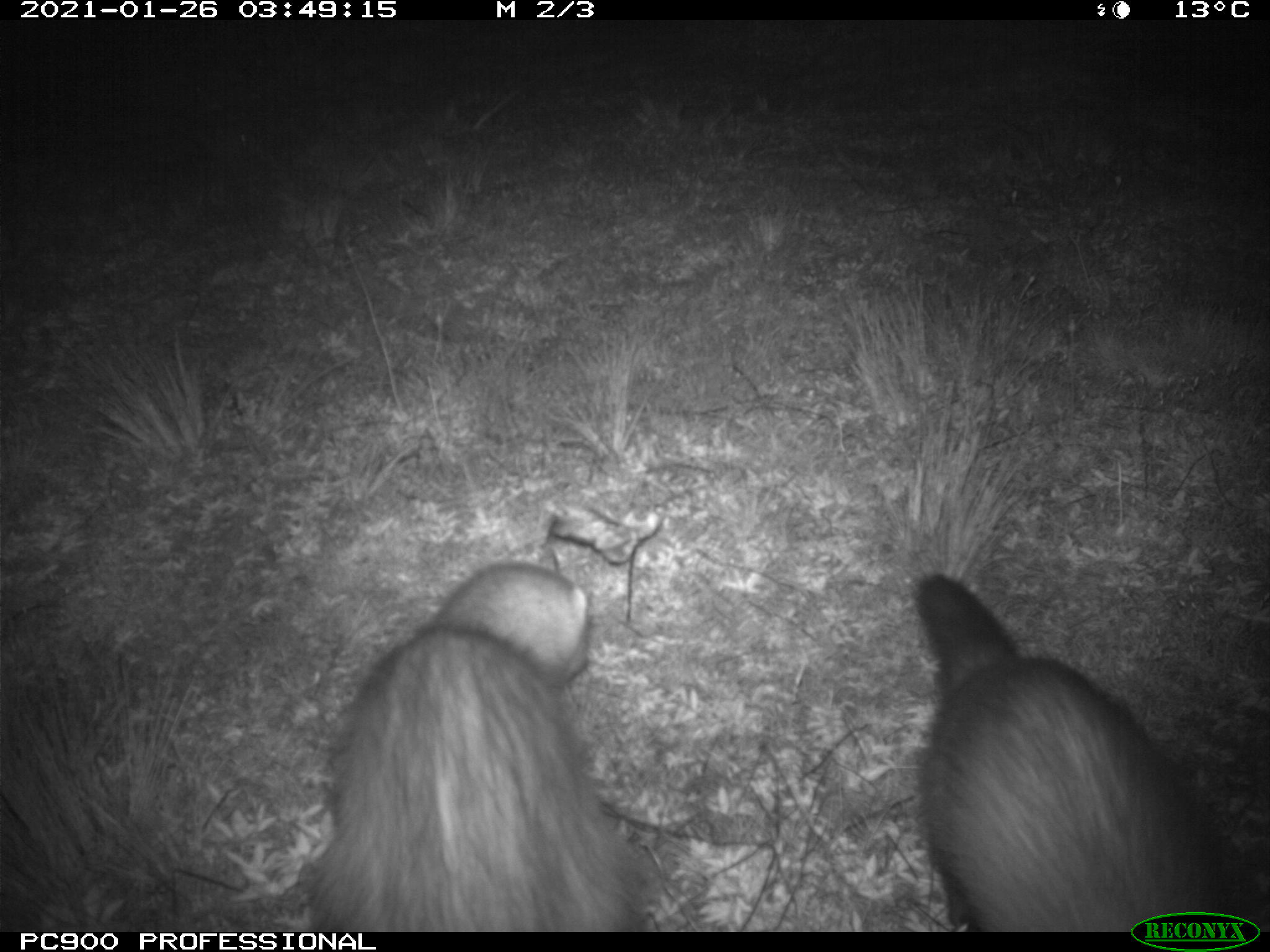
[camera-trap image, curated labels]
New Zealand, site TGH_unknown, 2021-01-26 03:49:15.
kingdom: Animalia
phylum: Chordata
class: Mammalia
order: Carnivora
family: Mustelidae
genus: Mustela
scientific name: Mustela furo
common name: ferret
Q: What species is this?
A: Ferret (Mustela furo).